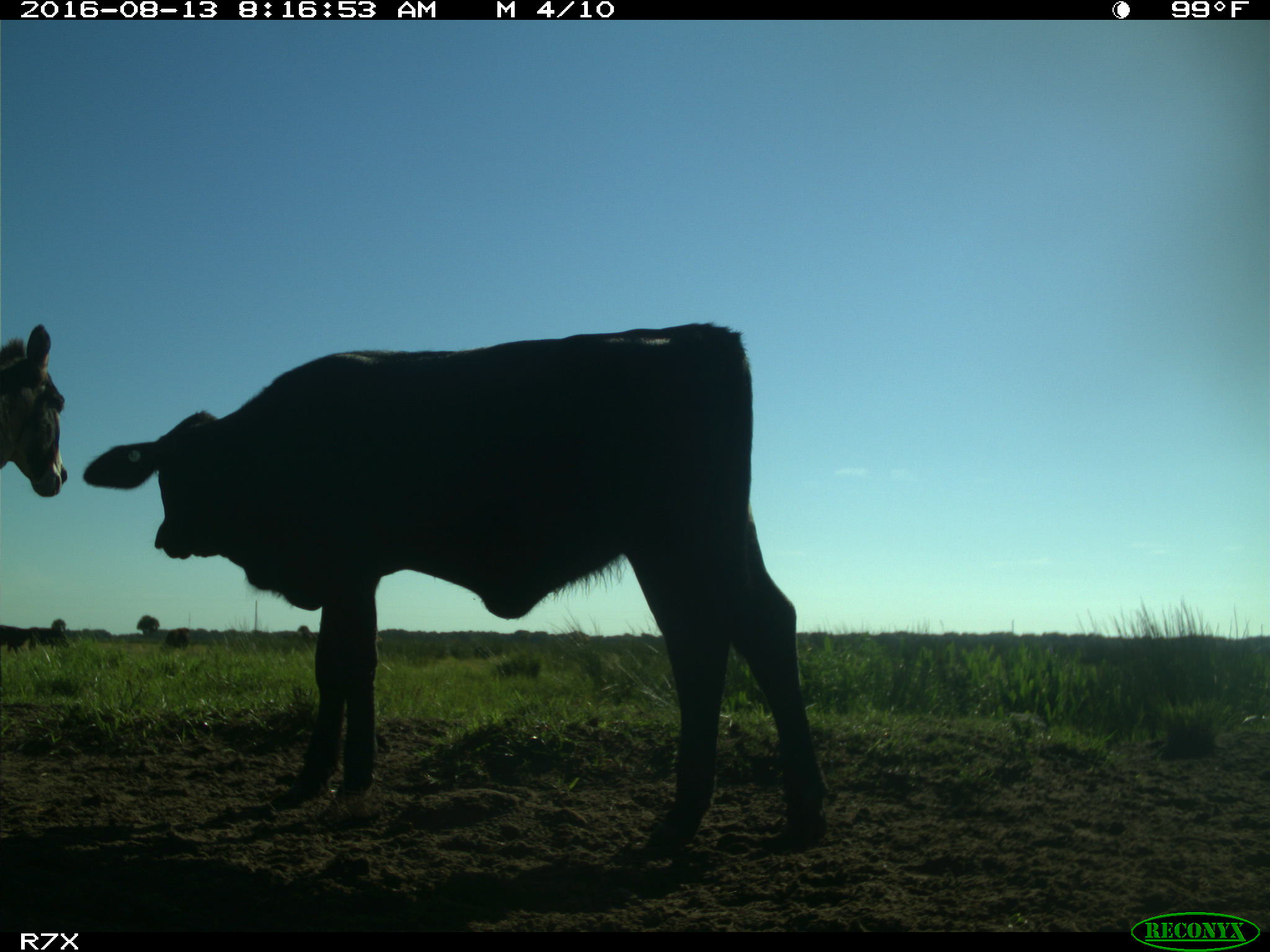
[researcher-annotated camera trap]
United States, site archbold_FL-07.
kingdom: Animalia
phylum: Chordata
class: Mammalia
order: Artiodactyla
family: Bovidae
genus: Bos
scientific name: Bos taurus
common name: domestic cow